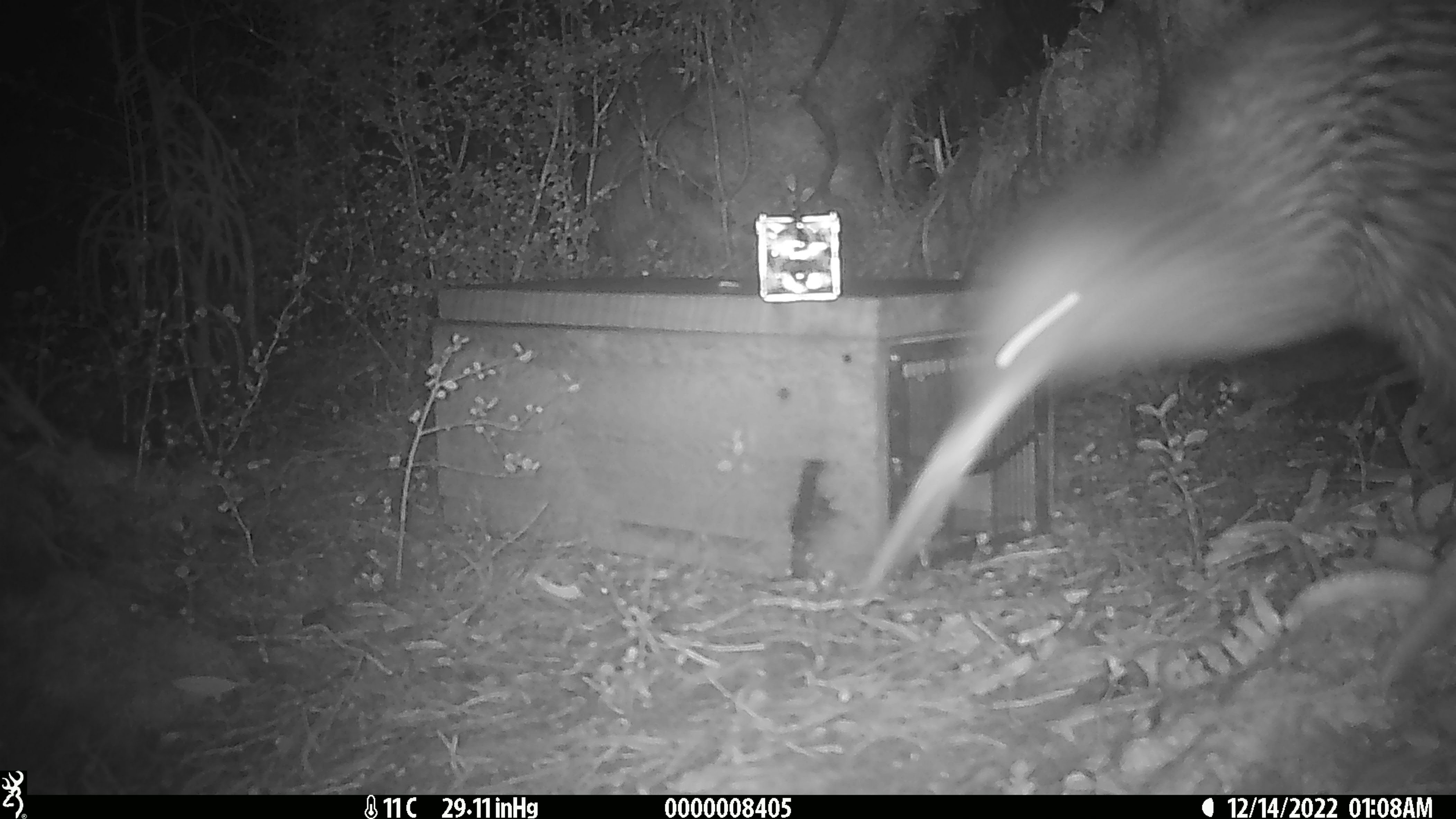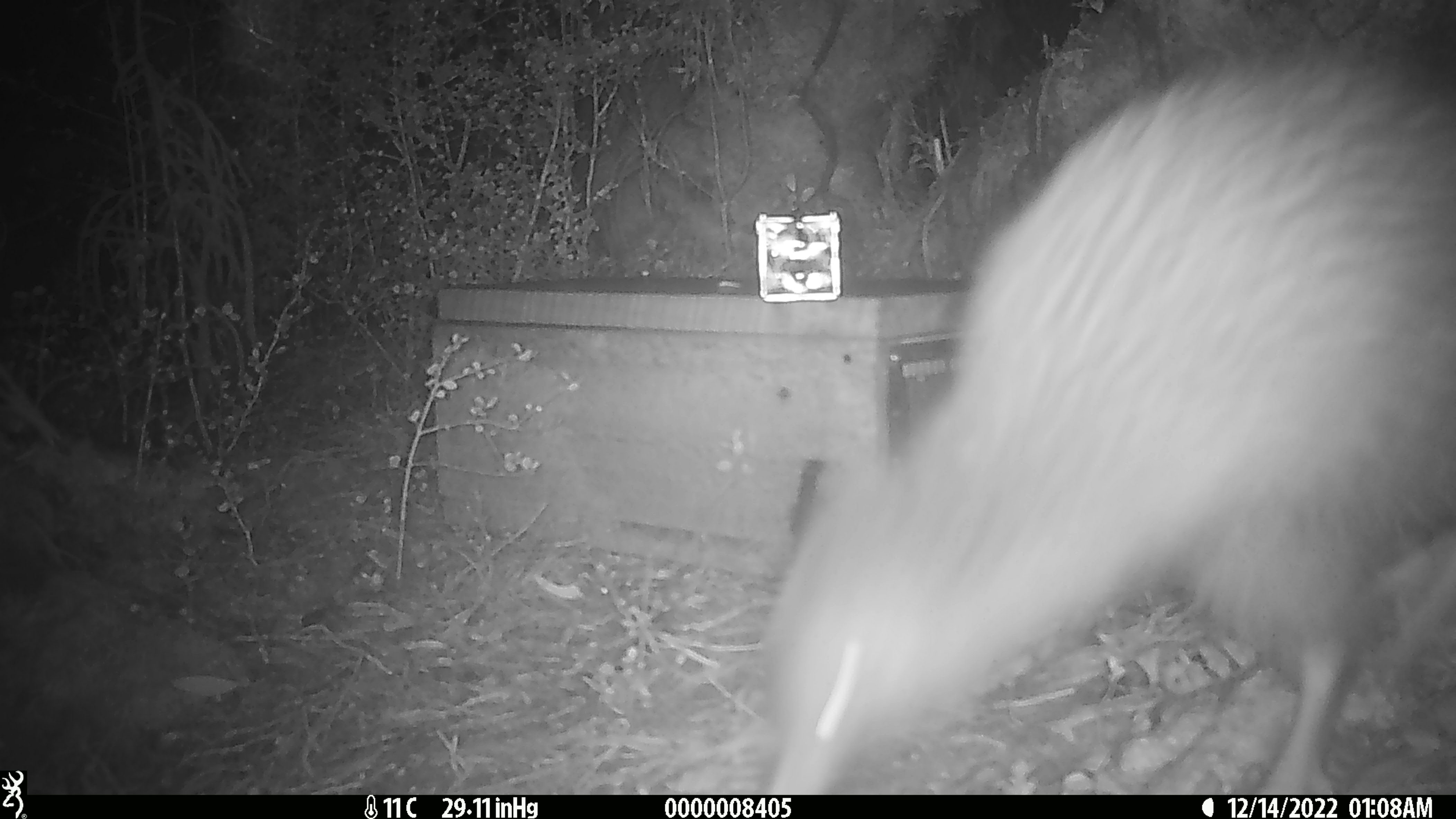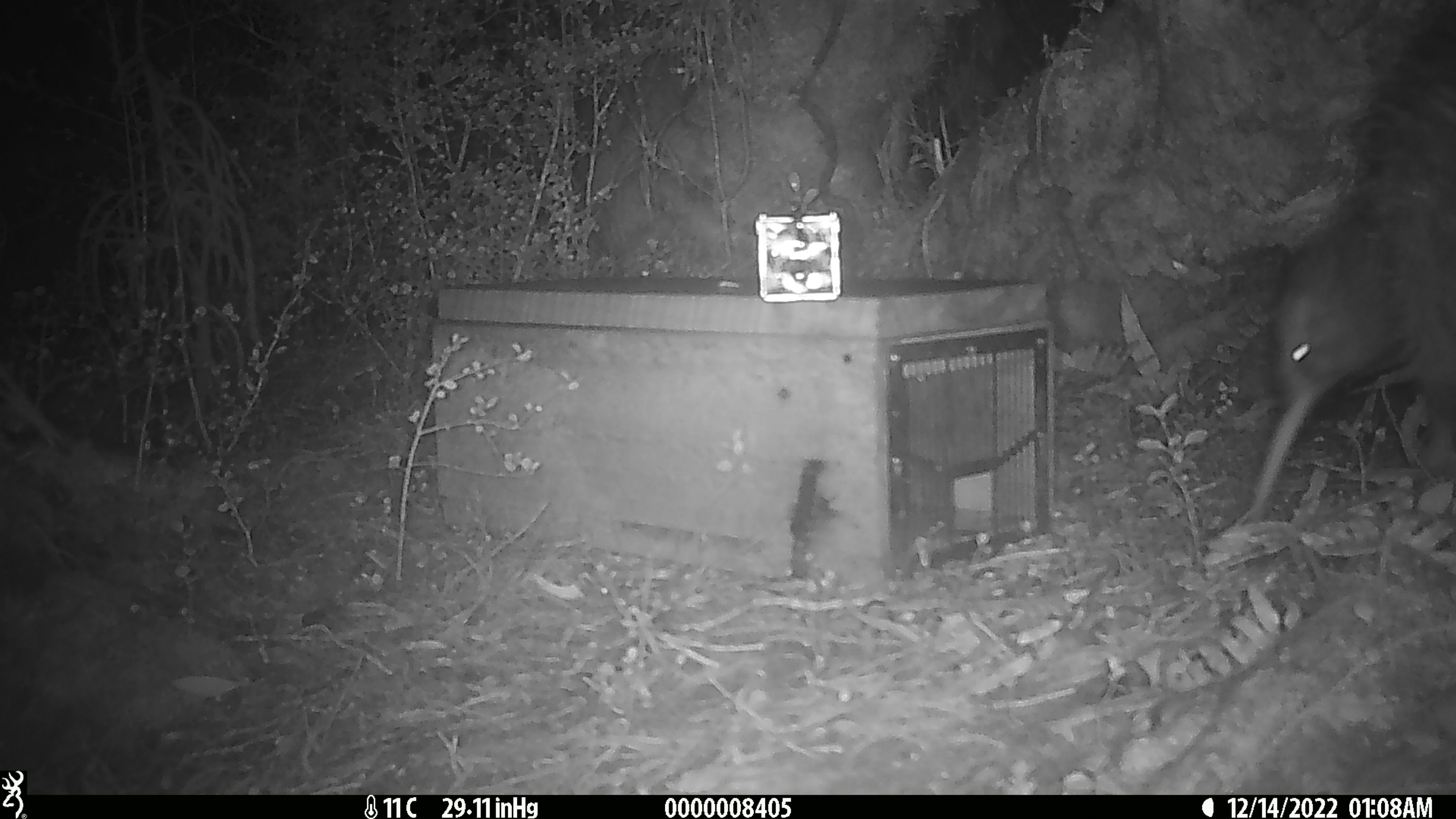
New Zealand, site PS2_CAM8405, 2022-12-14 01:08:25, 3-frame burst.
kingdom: Animalia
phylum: Chordata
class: Aves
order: Apterygiformes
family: Apterygidae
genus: Apteryx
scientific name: Apteryx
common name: kiwi